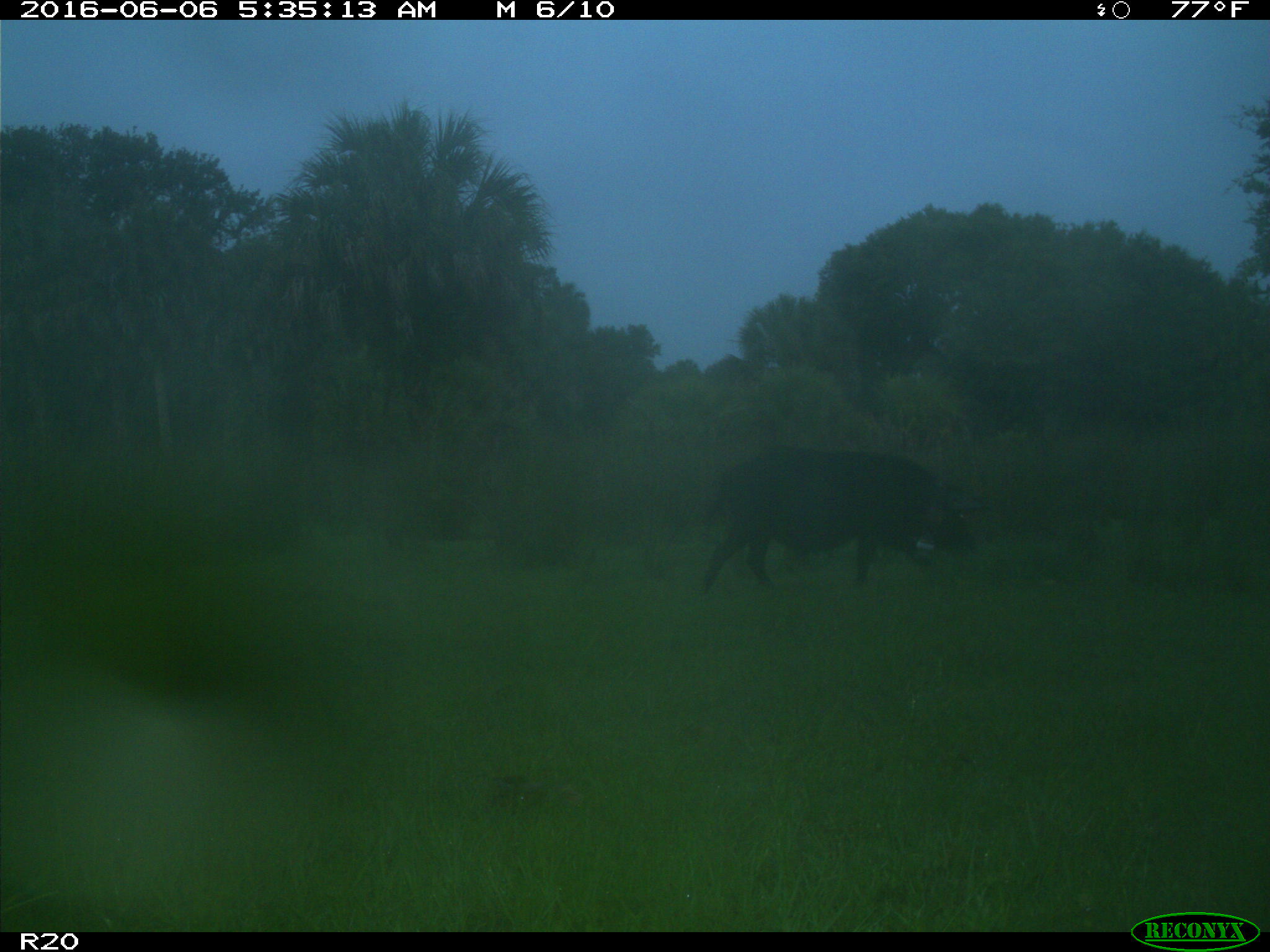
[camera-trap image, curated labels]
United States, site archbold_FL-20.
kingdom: Animalia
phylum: Chordata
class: Mammalia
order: Artiodactyla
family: Suidae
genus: Sus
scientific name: Sus scrofa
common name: wild boar